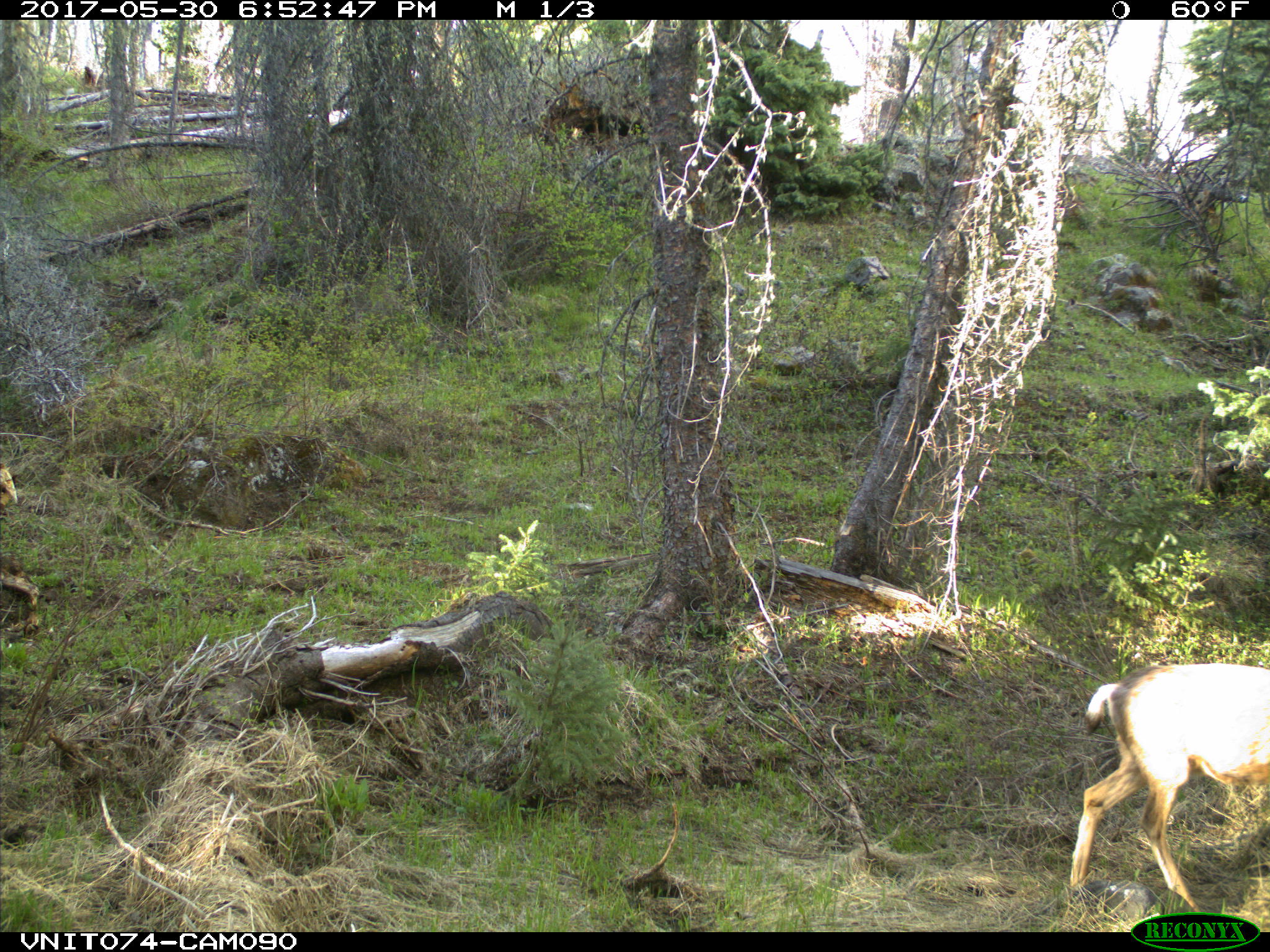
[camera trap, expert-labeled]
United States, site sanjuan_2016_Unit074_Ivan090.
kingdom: Animalia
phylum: Chordata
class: Mammalia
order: Artiodactyla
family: Cervidae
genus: Odocoileus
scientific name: Odocoileus hemionus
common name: mule deer